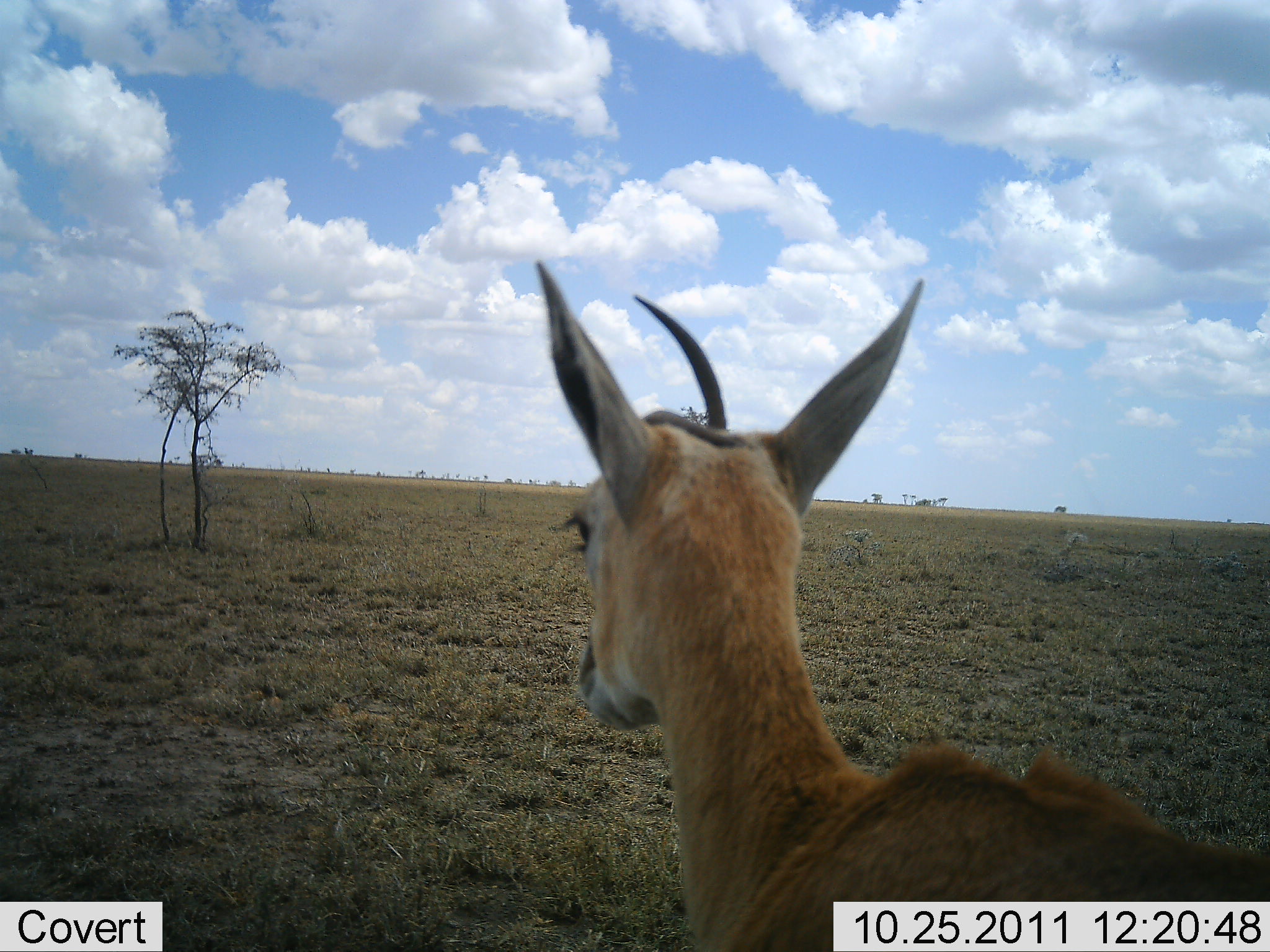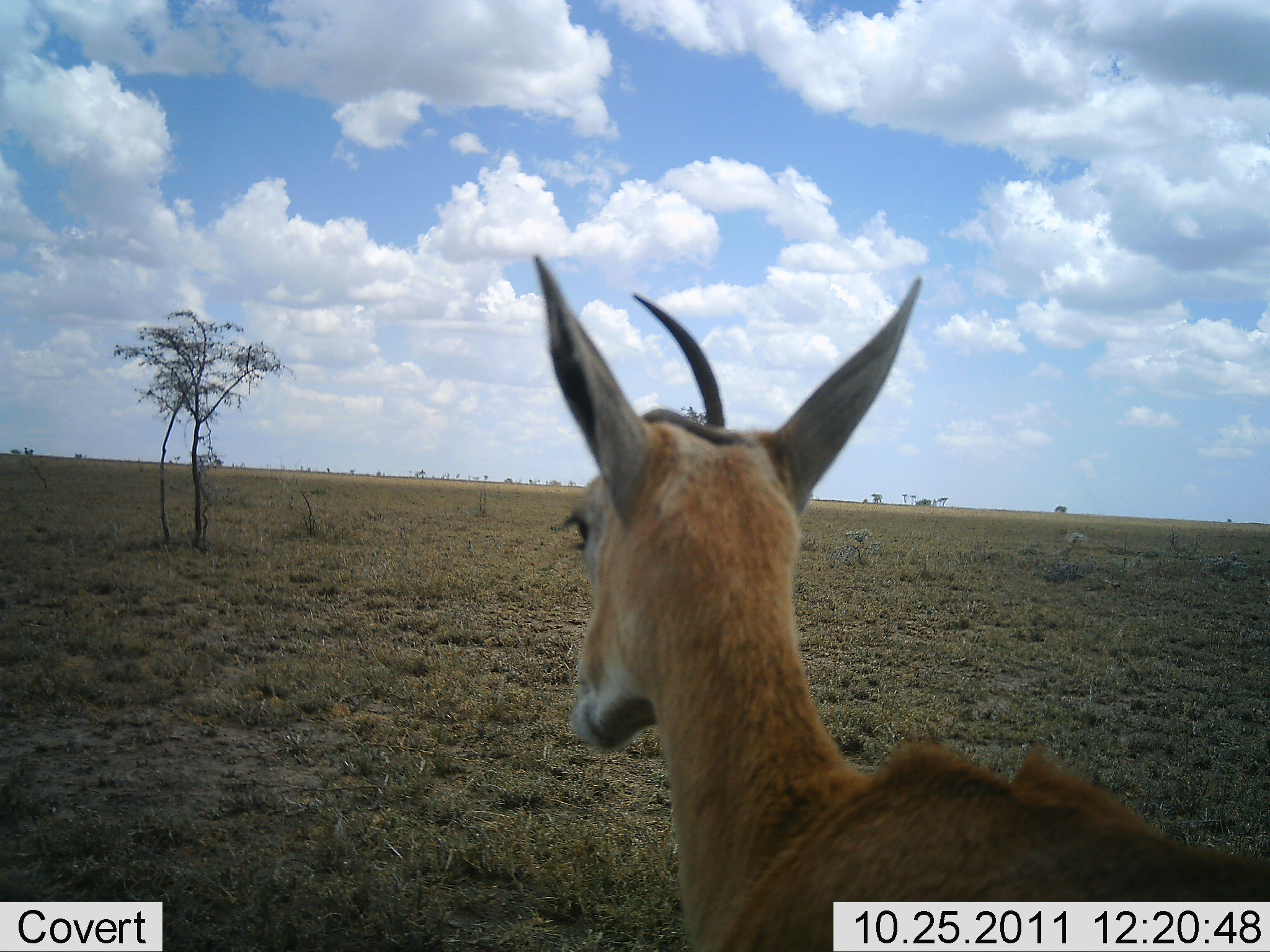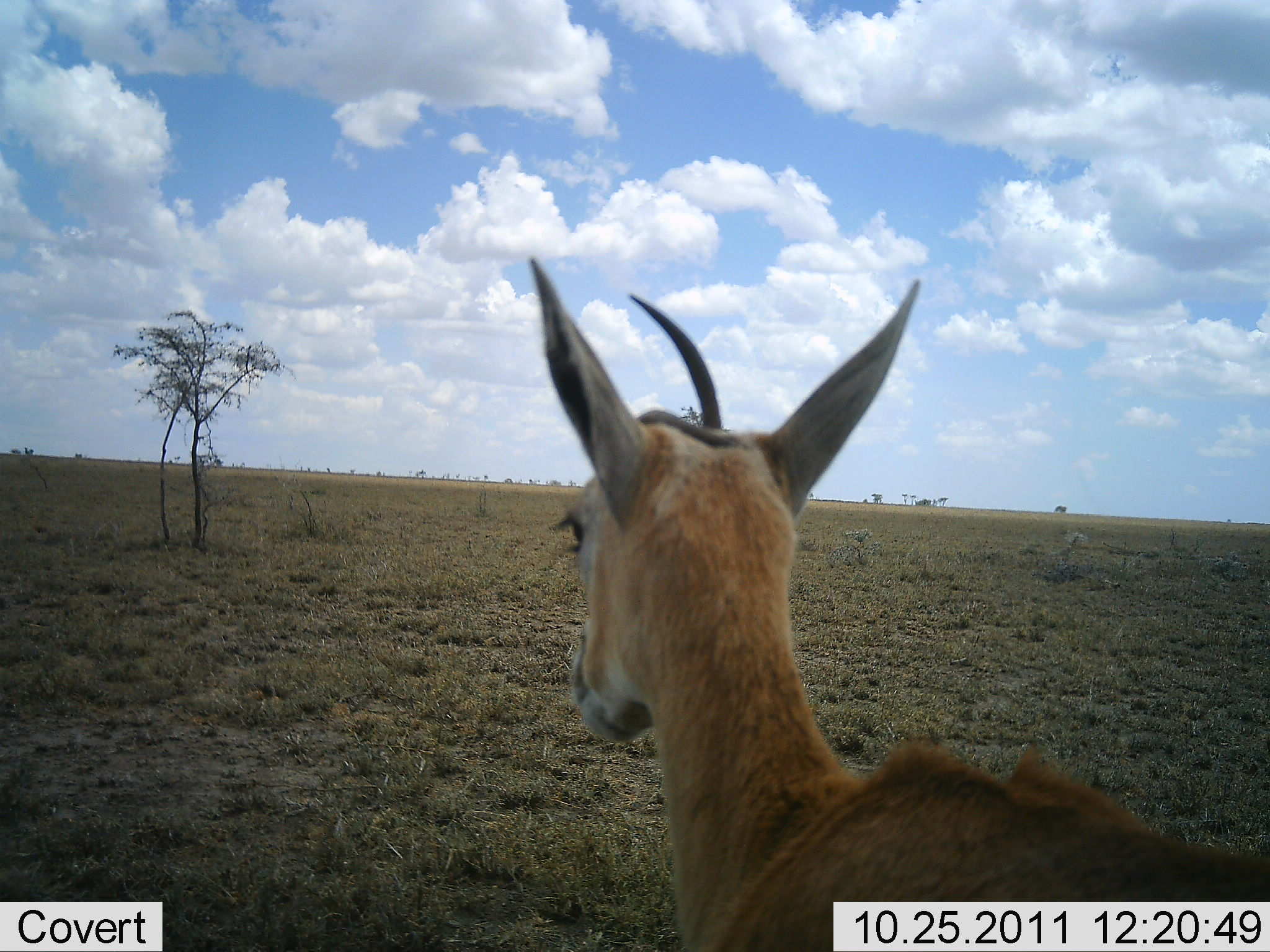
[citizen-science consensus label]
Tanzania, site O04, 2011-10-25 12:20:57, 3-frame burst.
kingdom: Animalia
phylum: Chordata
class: Mammalia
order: Artiodactyla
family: Bovidae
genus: Nanger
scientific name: Nanger granti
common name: grant's gazelle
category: gazellegrants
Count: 1.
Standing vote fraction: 82%.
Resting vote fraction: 0%.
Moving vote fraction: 0%.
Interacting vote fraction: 0%.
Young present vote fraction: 0%.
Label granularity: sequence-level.